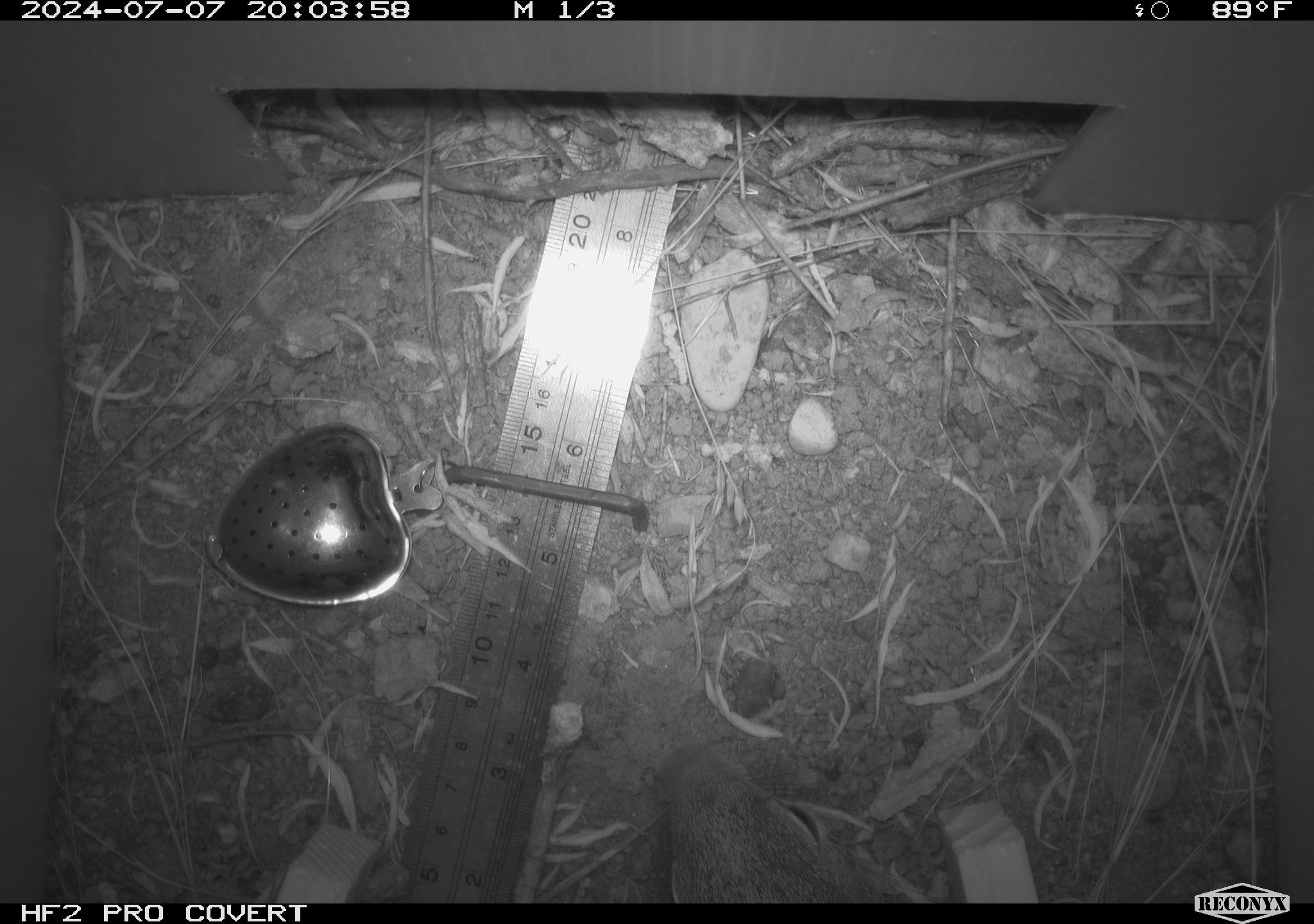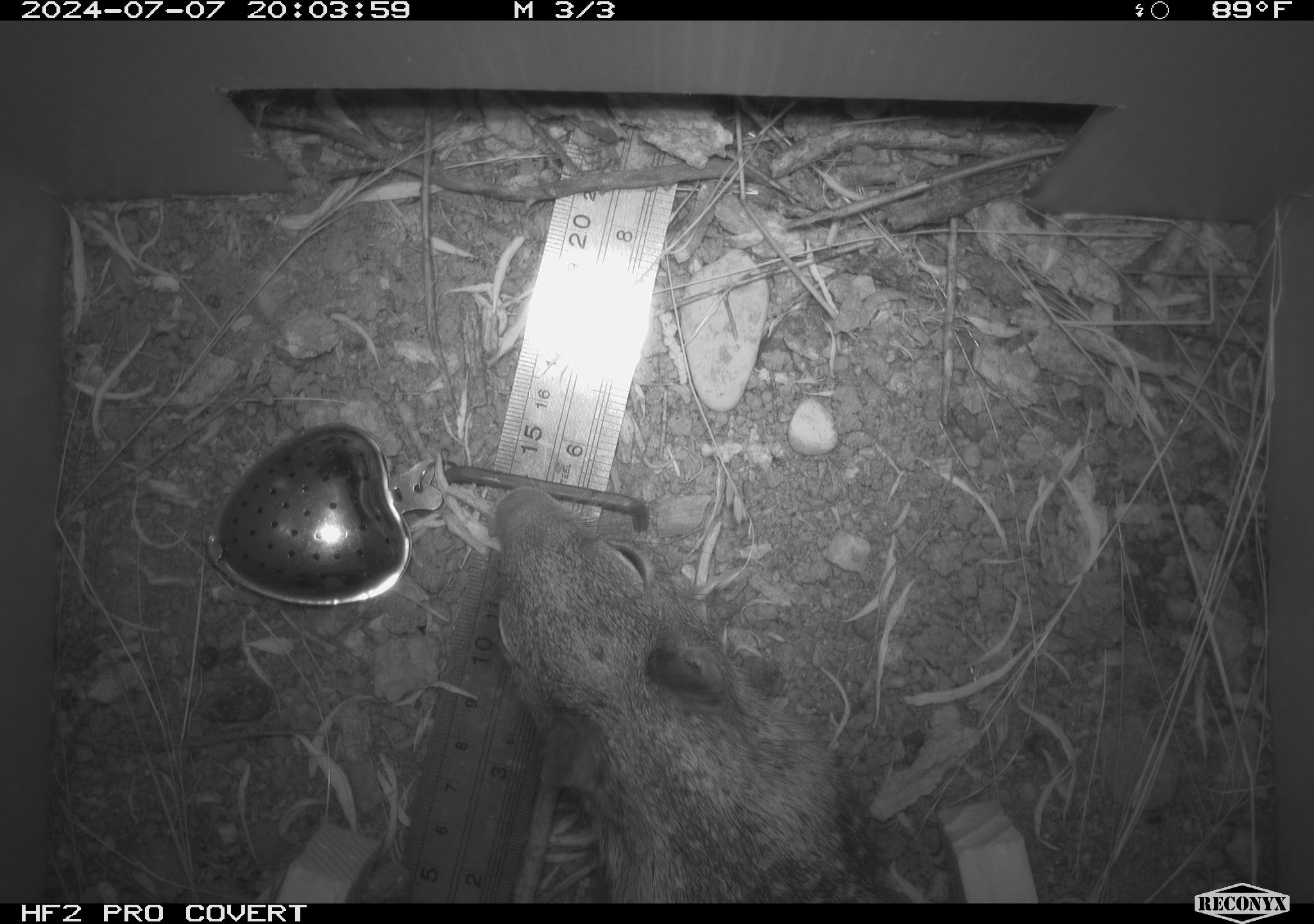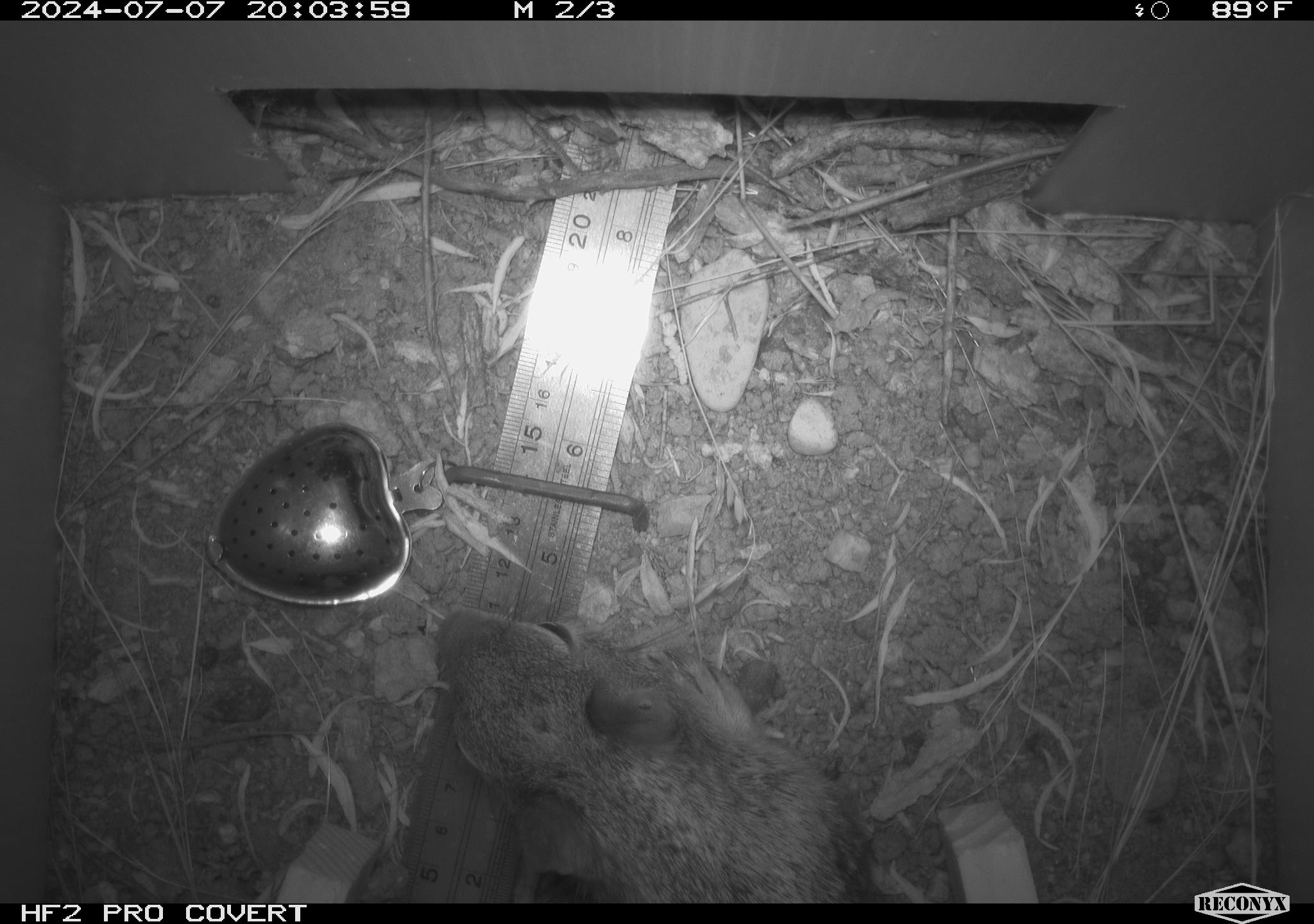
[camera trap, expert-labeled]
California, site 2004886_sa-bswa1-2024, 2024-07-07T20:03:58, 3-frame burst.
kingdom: Animalia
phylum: Chordata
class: Mammalia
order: Rodentia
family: Sciuridae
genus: Otospermophilus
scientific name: Otospermophilus beecheyi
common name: california ground squirrel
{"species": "california ground squirrel (Otospermophilus beecheyi)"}